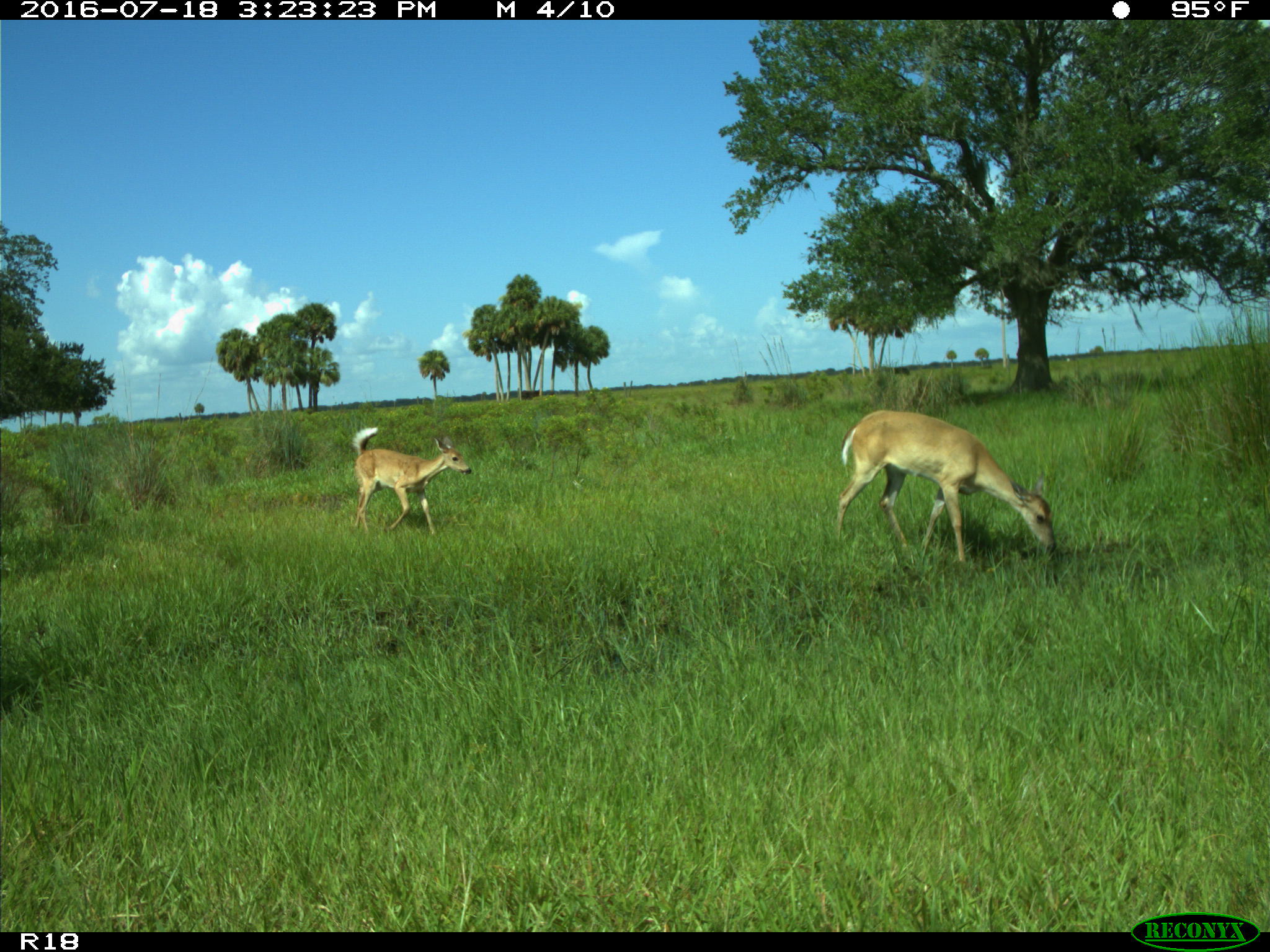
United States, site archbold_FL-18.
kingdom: Animalia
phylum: Chordata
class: Mammalia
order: Artiodactyla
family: Cervidae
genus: Odocoileus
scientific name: Odocoileus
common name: deer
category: unidentified deer